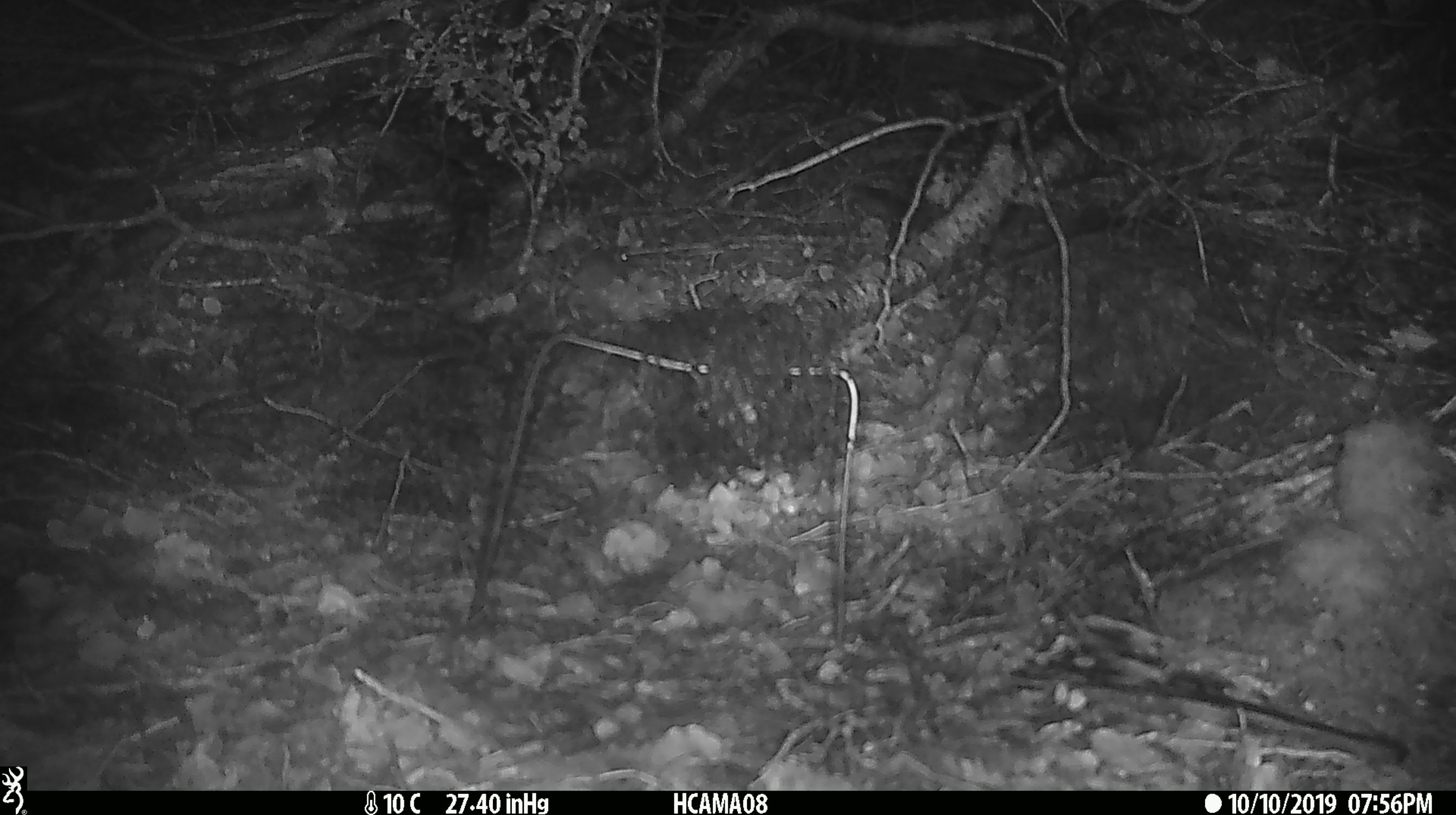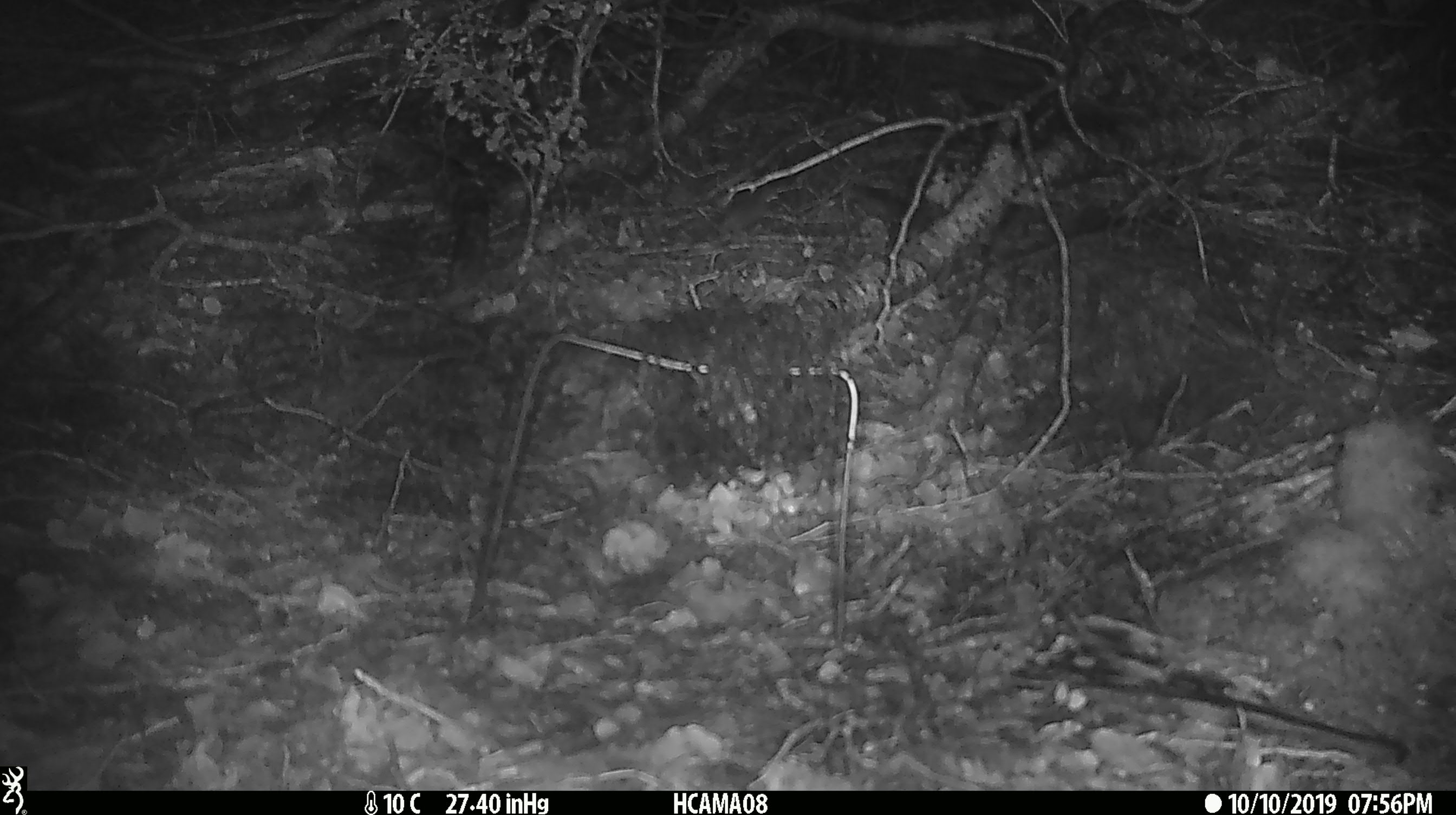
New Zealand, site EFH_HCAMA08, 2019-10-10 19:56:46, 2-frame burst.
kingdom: Animalia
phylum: Chordata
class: Mammalia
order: Rodentia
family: Muridae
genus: Mus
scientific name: Mus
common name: mouse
Mouse (Mus).